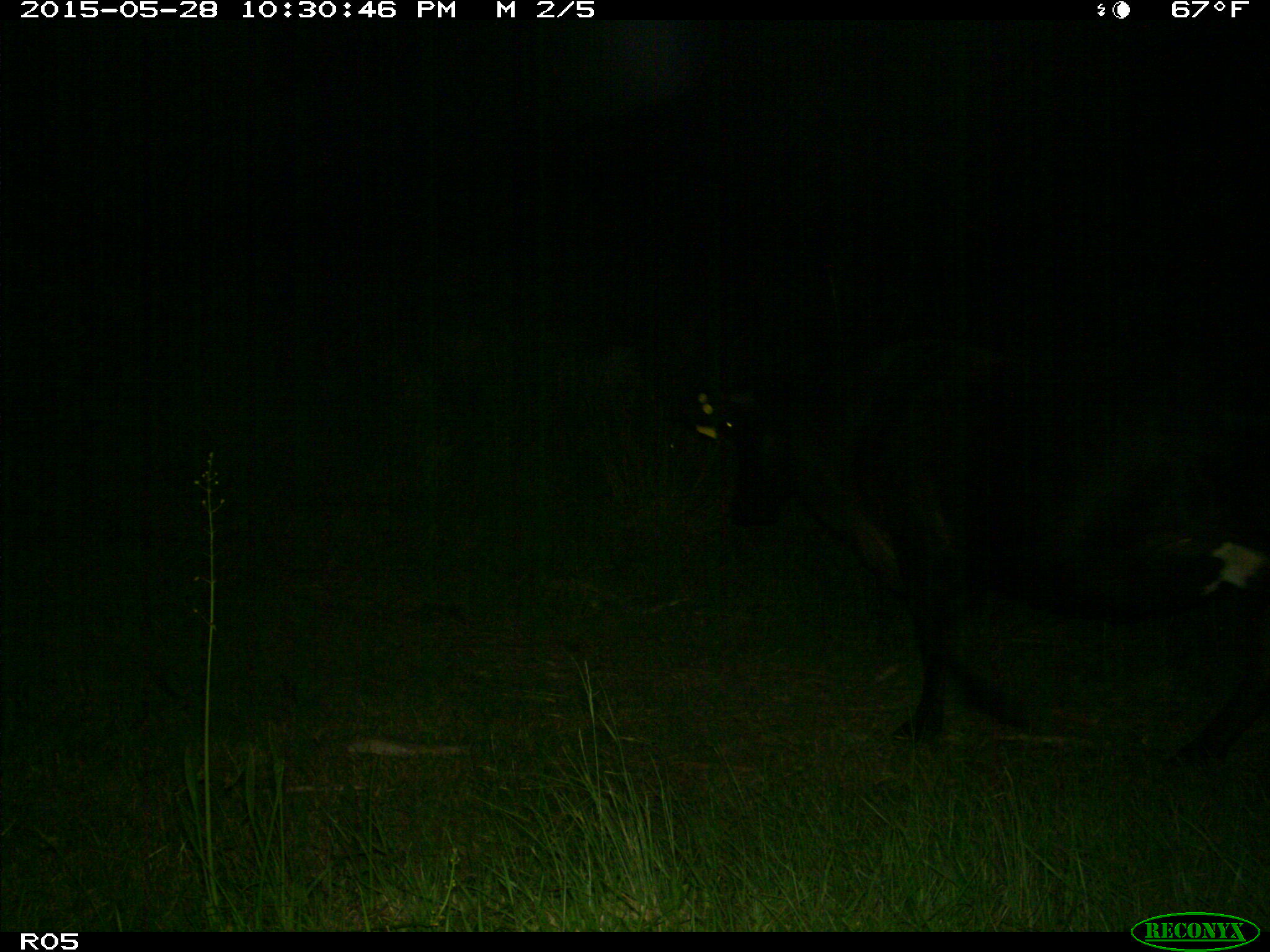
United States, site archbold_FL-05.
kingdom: Animalia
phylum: Chordata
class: Mammalia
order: Artiodactyla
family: Bovidae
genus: Bos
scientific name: Bos taurus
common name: domestic cow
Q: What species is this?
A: Bos taurus (domestic cow).